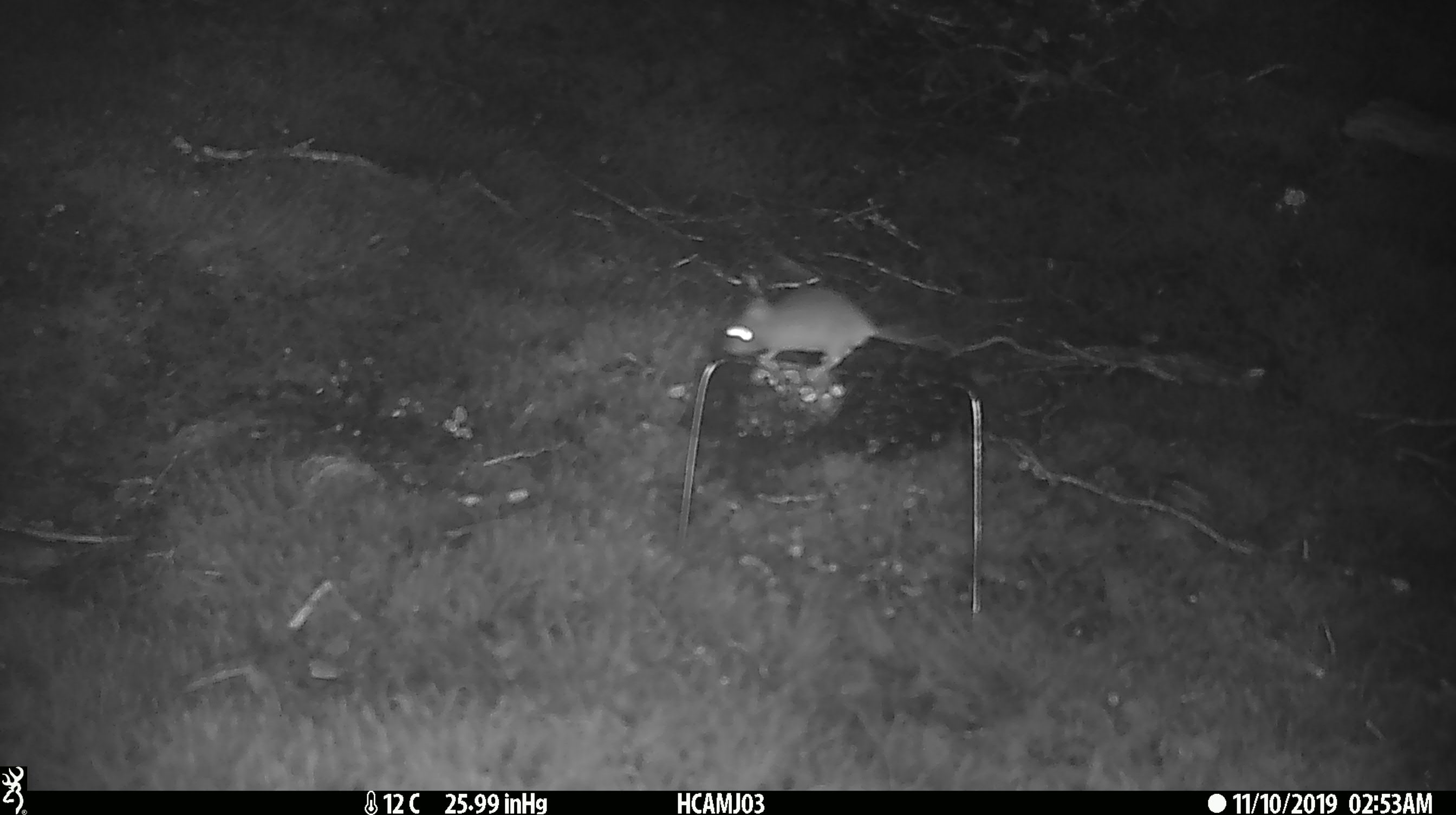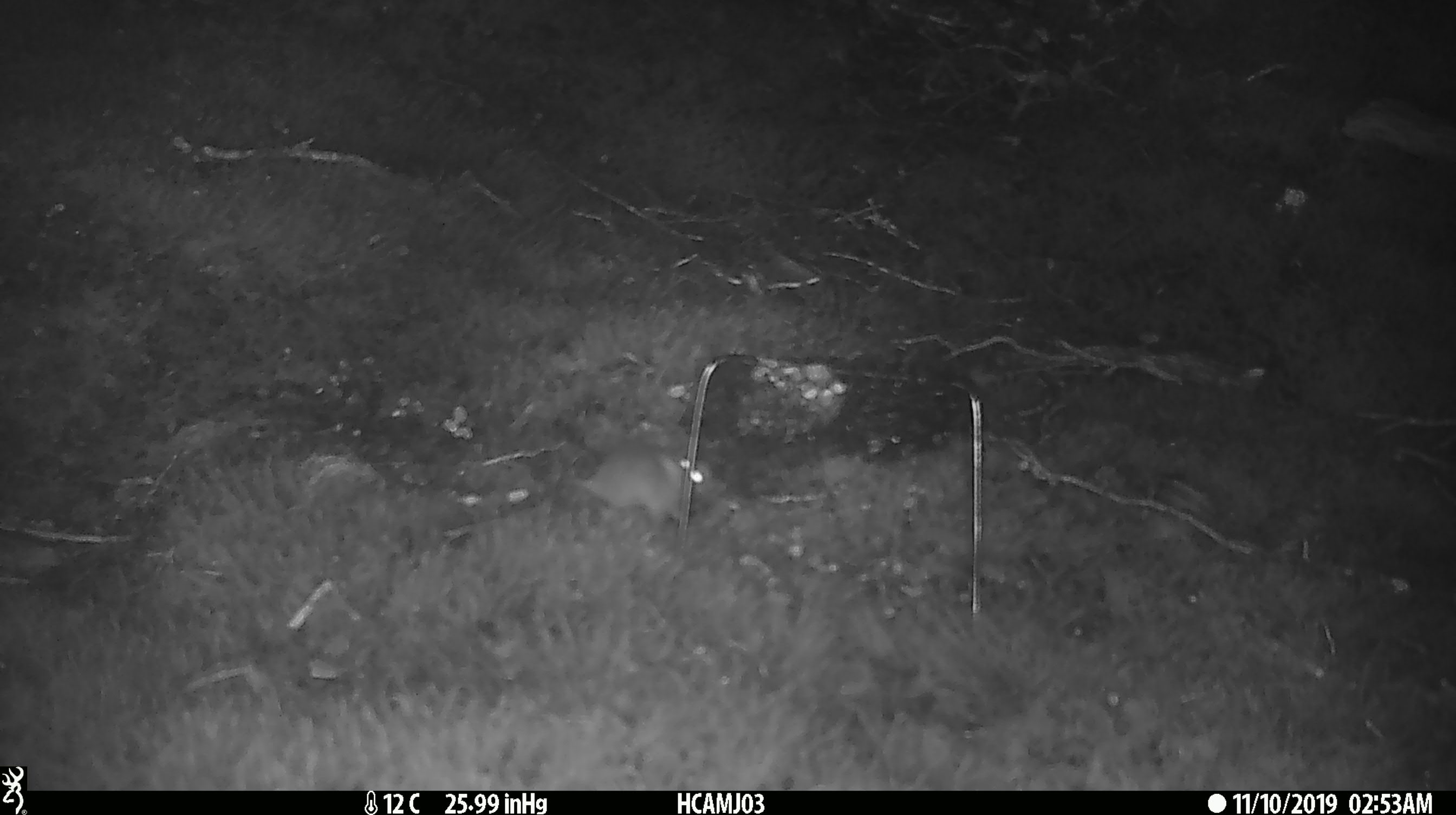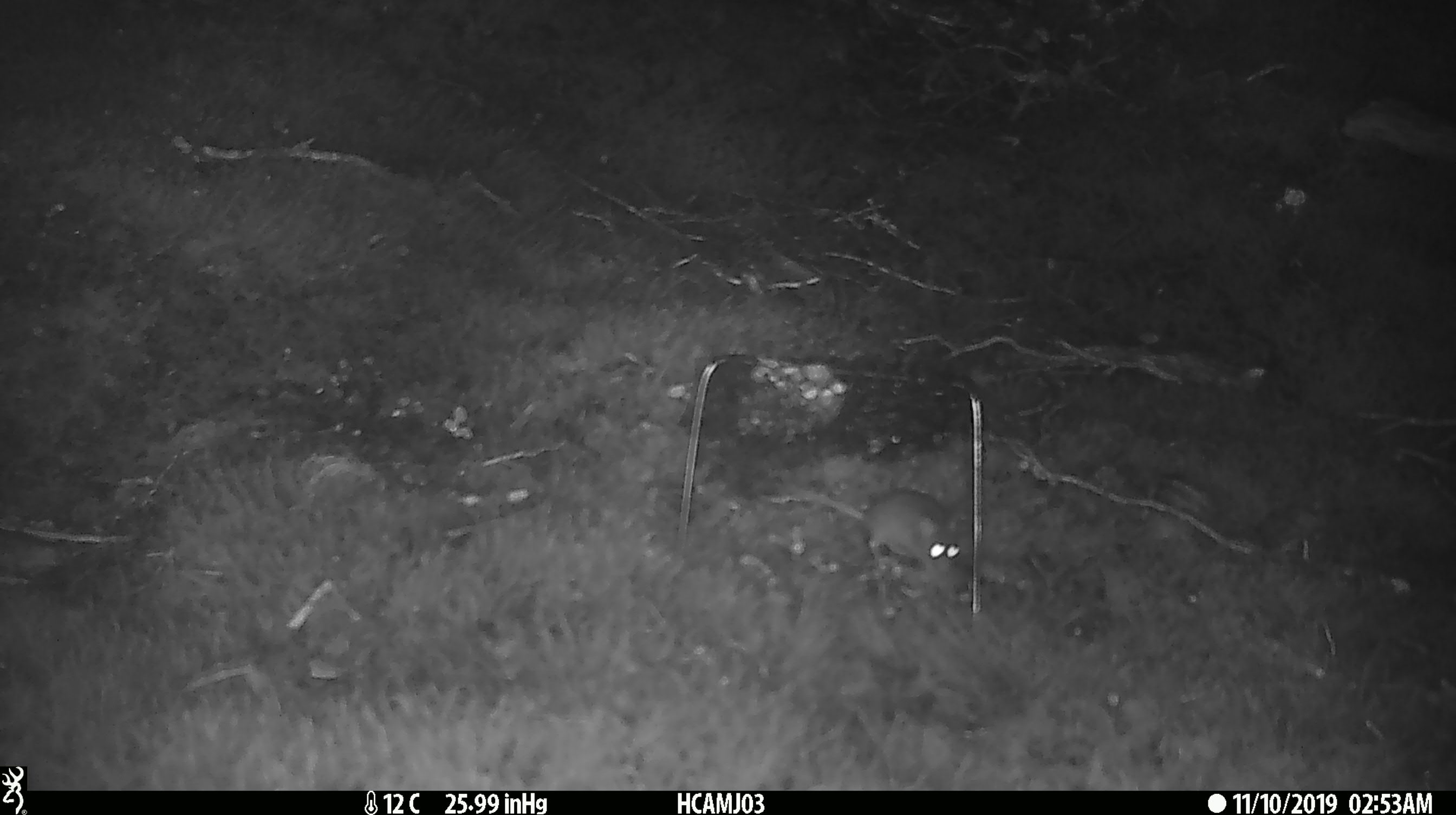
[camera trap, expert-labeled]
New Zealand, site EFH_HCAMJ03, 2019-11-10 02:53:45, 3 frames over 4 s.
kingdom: Animalia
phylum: Chordata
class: Mammalia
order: Rodentia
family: Muridae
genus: Mus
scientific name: Mus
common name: mouse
Mouse (Mus).